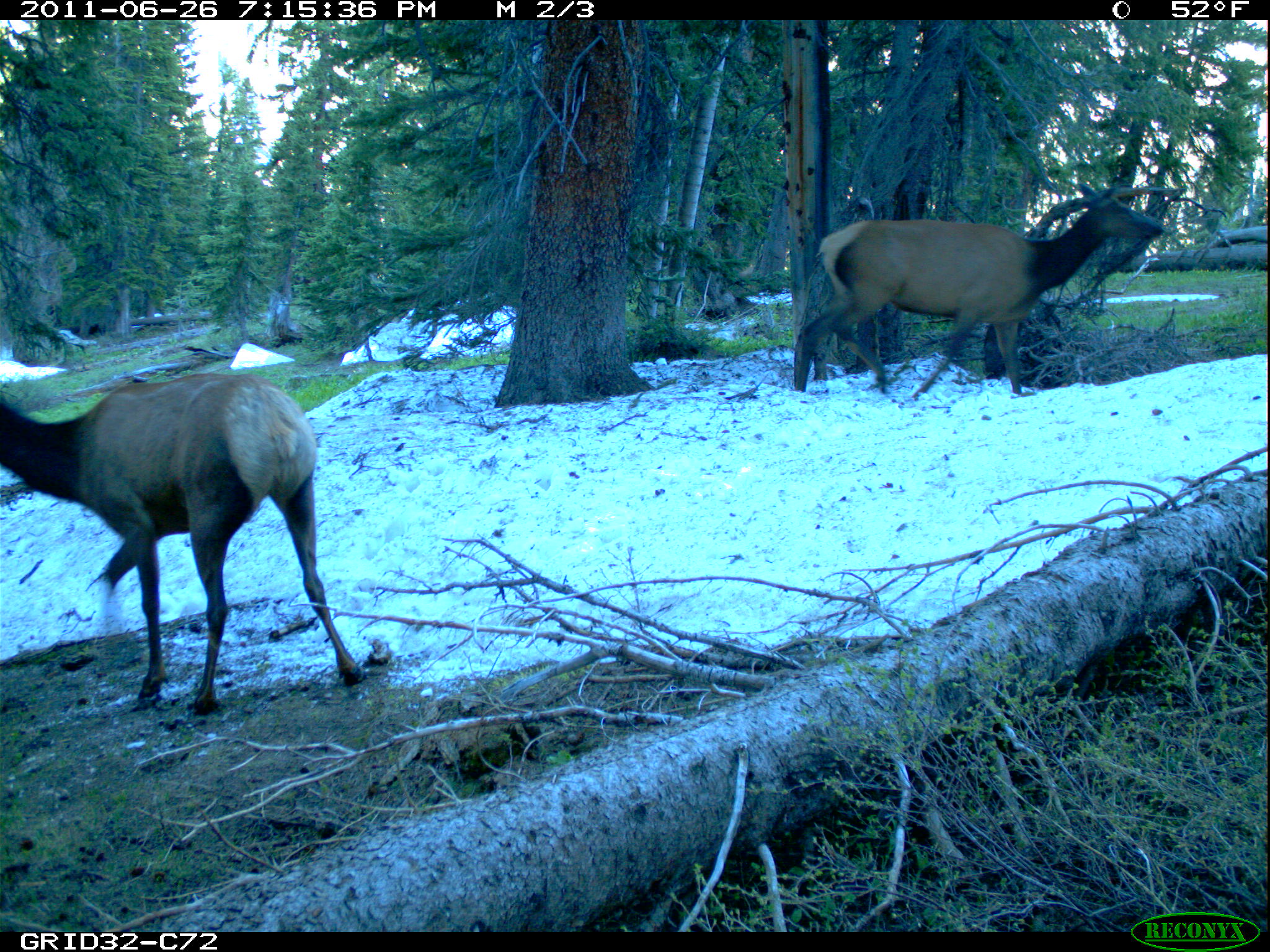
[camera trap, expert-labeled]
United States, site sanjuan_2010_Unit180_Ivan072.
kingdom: Animalia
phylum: Chordata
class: Mammalia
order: Artiodactyla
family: Cervidae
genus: Cervus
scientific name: Cervus elaphus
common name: red deer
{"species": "Cervus elaphus (red deer)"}